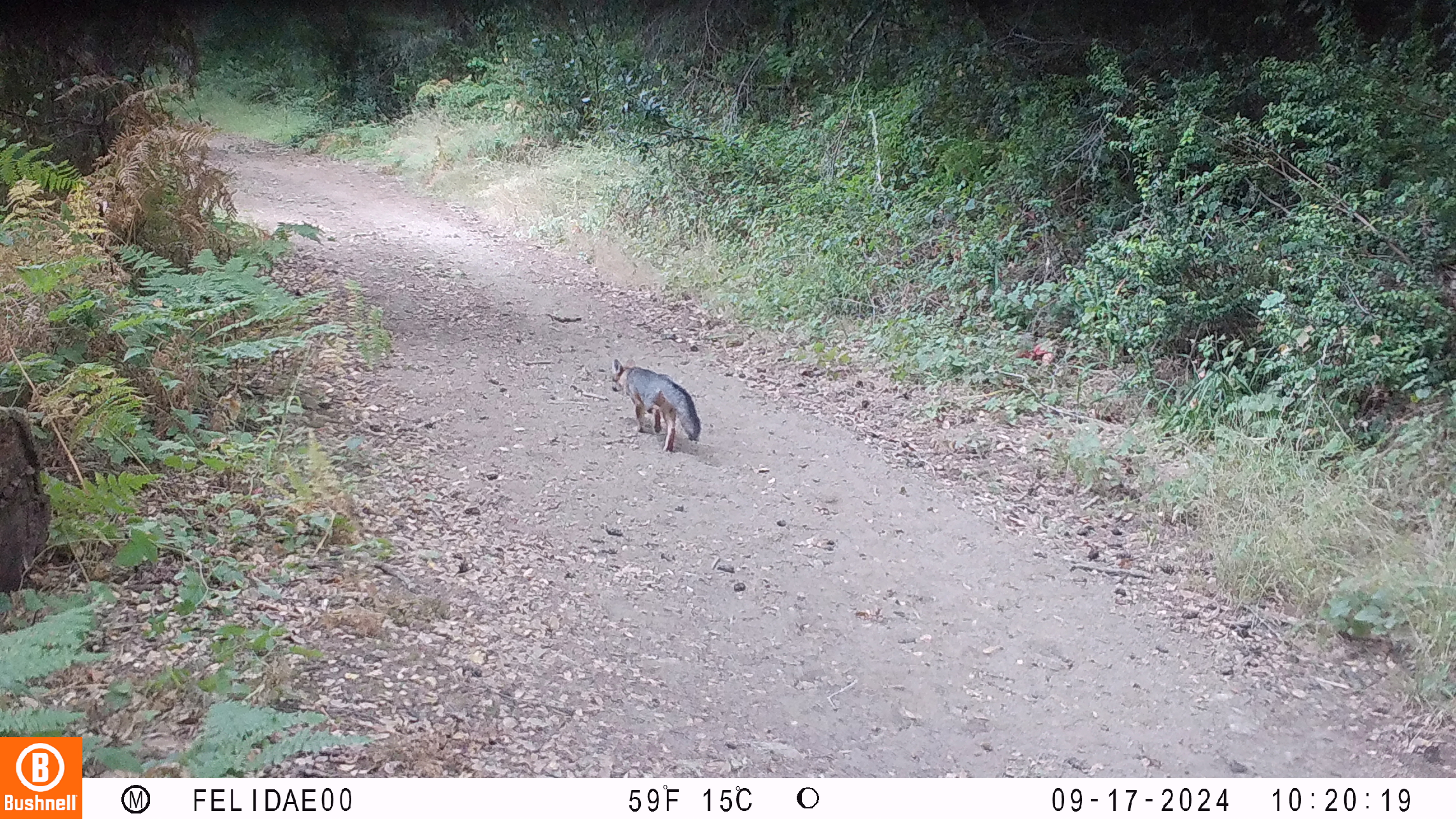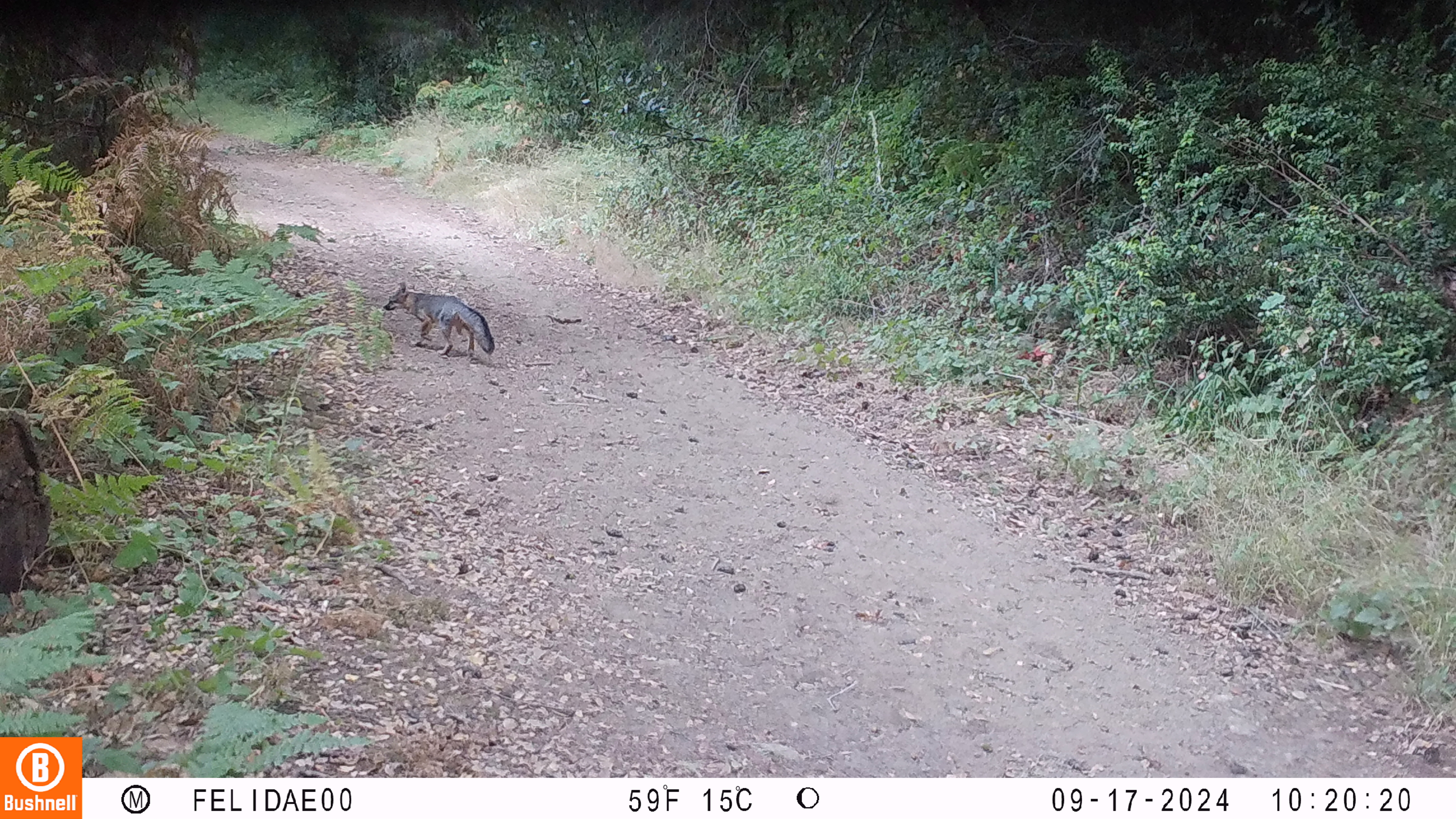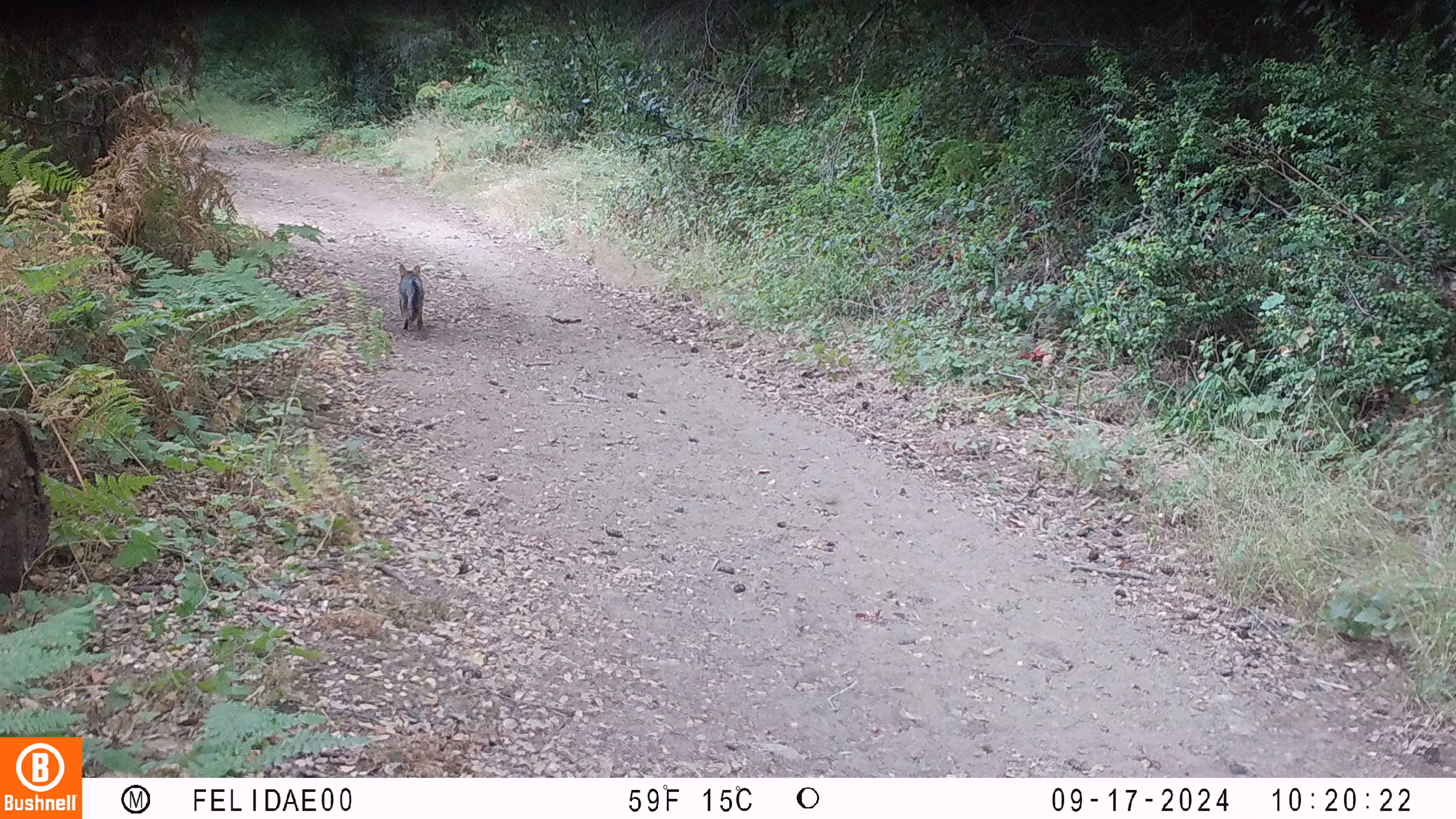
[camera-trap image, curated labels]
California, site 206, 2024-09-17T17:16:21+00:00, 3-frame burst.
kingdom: Animalia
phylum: Chordata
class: Mammalia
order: Carnivora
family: Canidae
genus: Urocyon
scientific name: Urocyon cinereoargenteus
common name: gray fox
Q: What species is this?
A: Gray fox (Urocyon cinereoargenteus).